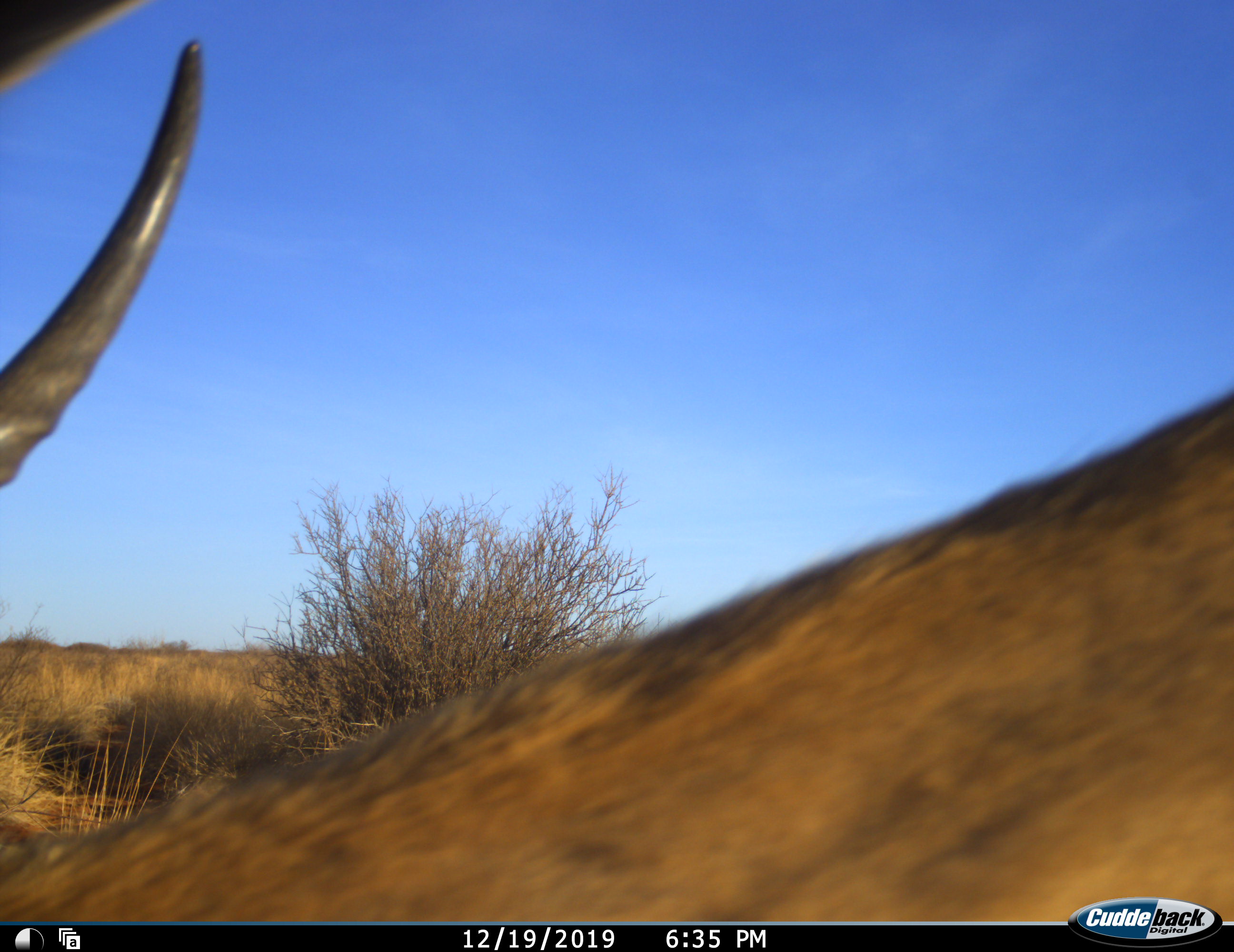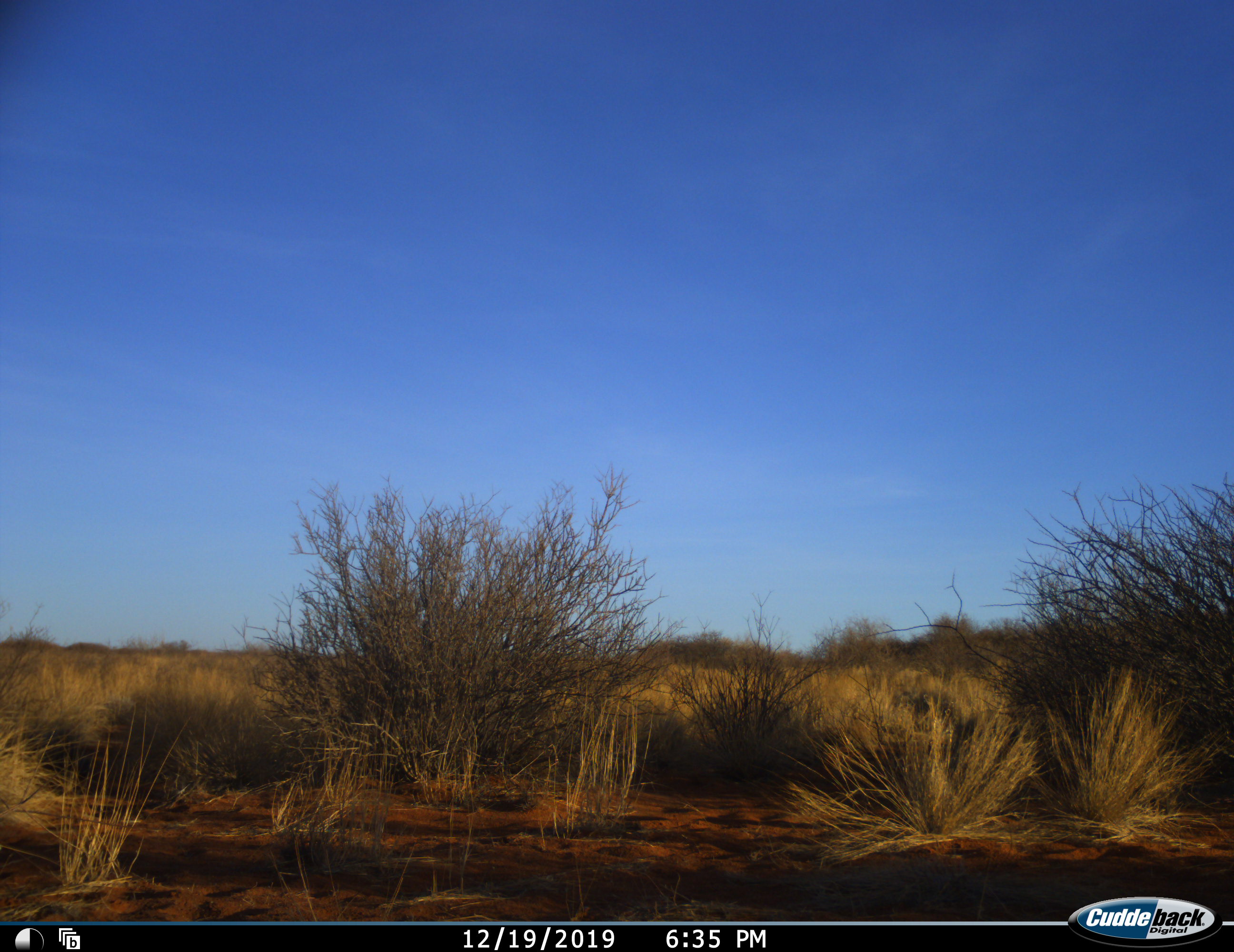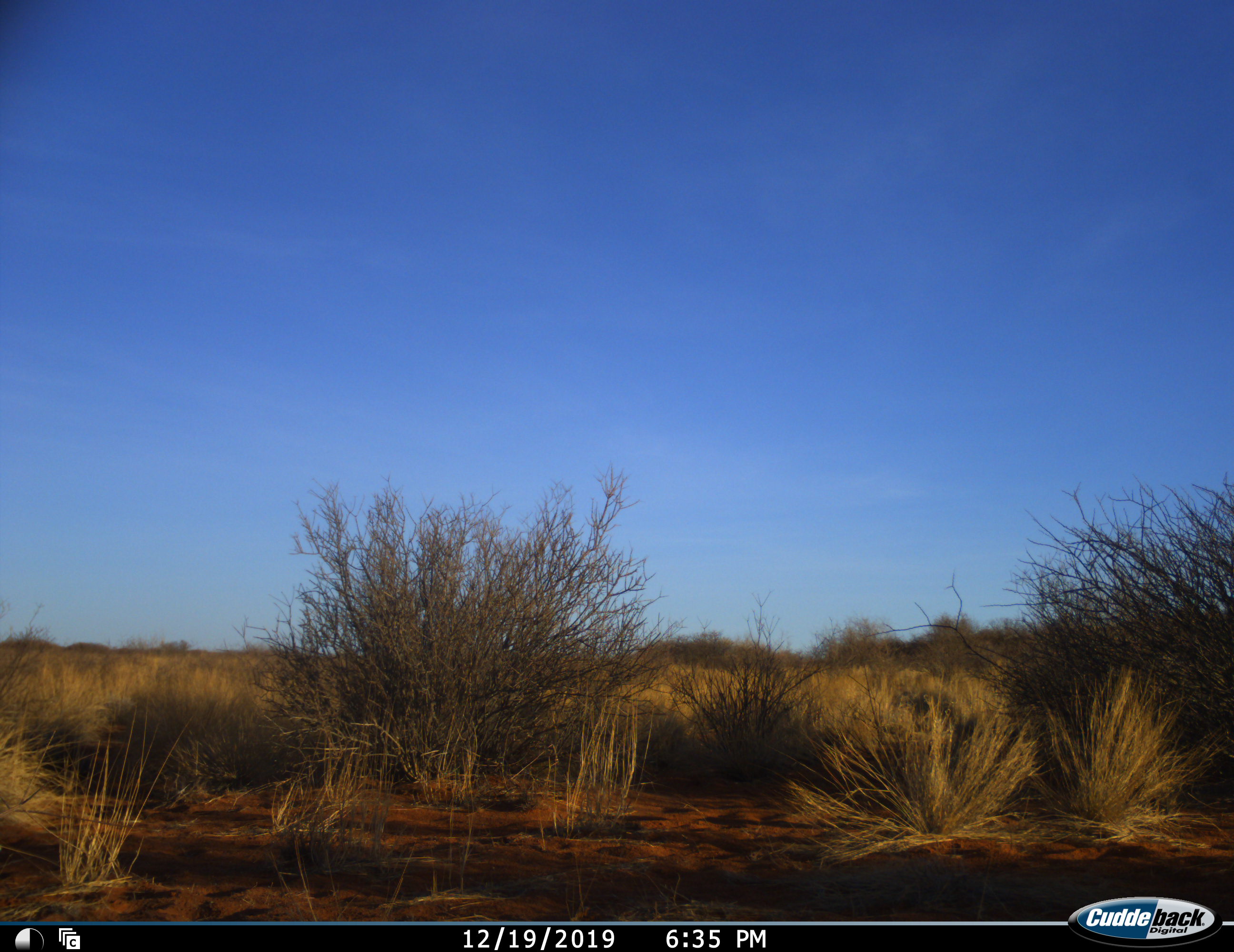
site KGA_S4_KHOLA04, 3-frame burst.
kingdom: Animalia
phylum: Chordata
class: Mammalia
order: Artiodactyla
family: Bovidae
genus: Antidorcas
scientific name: Antidorcas marsupialis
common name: springbok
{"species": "springbok (Antidorcas marsupialis)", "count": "1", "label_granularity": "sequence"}